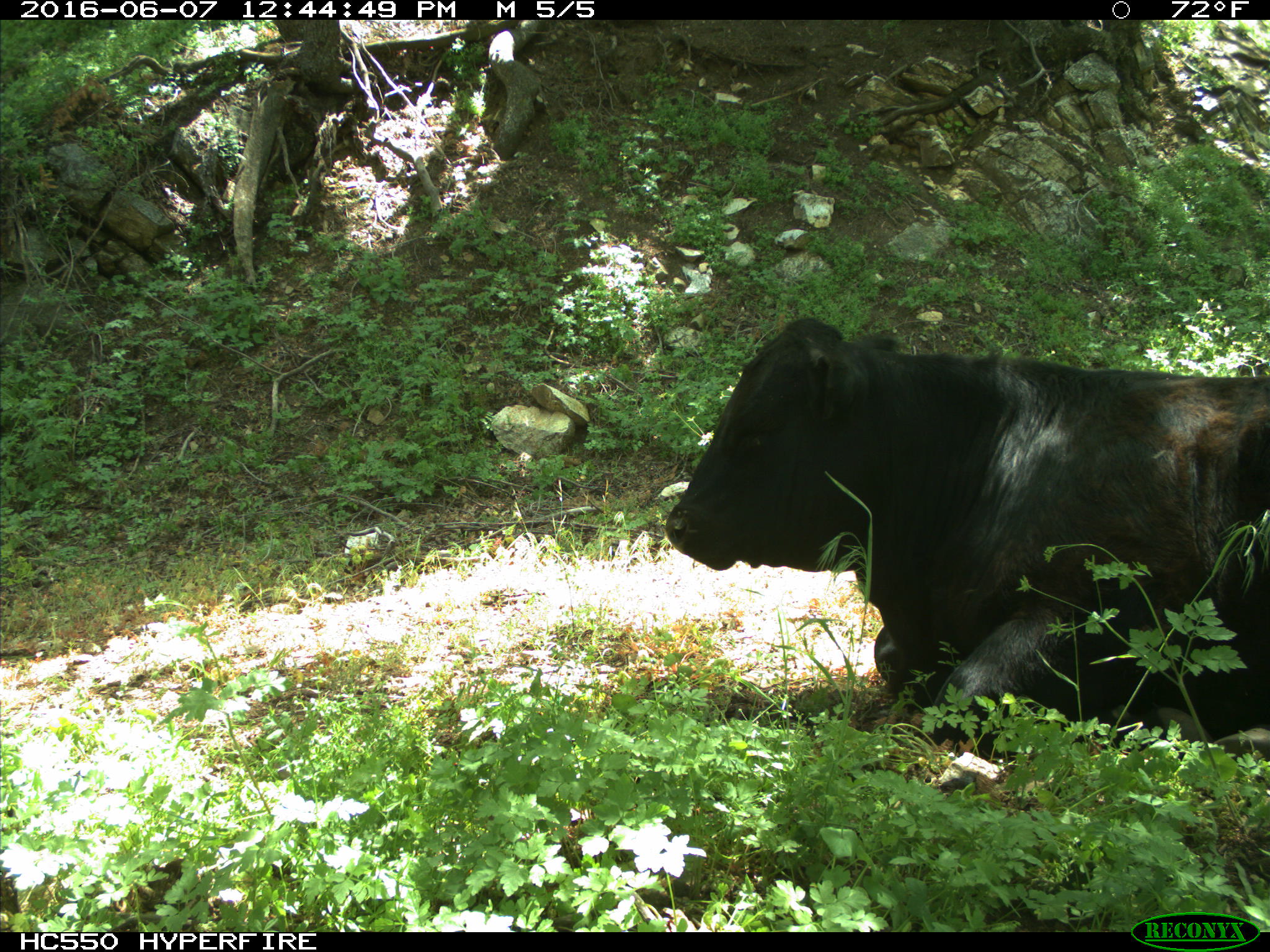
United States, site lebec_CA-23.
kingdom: Animalia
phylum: Chordata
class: Mammalia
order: Artiodactyla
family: Bovidae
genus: Bos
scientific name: Bos taurus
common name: domestic cow